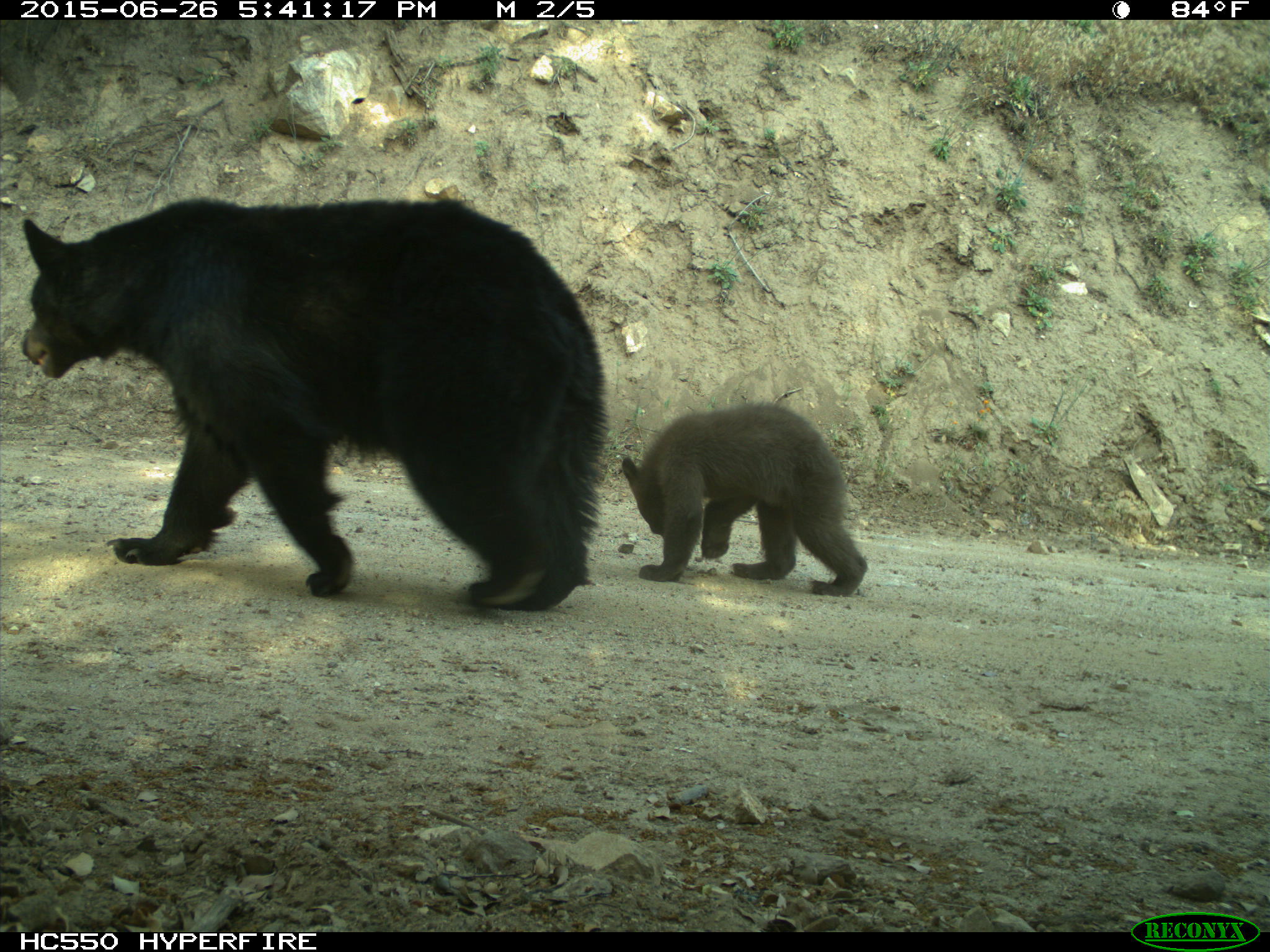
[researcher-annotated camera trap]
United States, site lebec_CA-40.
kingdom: Animalia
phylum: Chordata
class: Mammalia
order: Carnivora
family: Ursidae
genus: Ursus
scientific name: Ursus americanus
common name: american black bear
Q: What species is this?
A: Ursus americanus (american black bear).